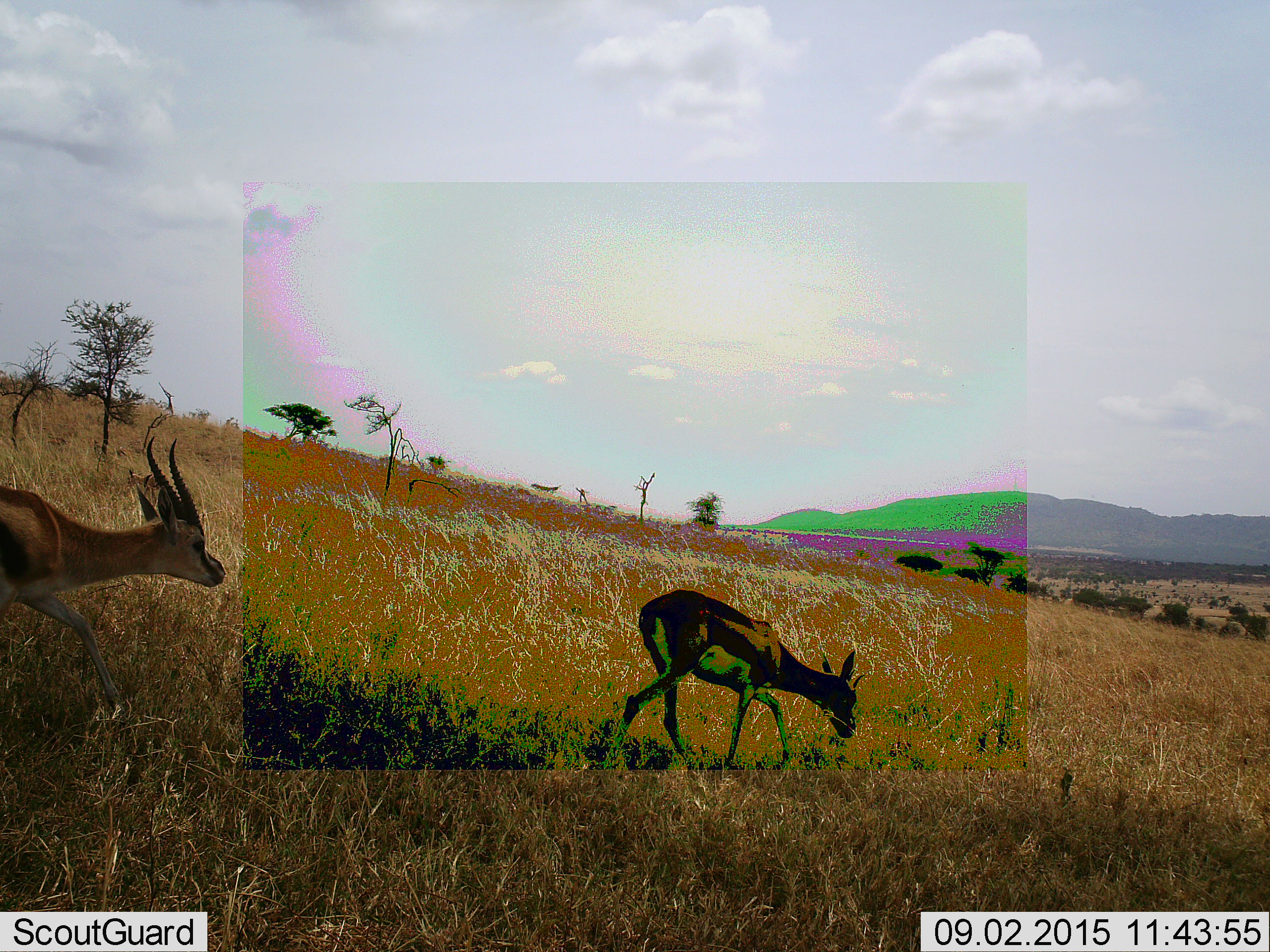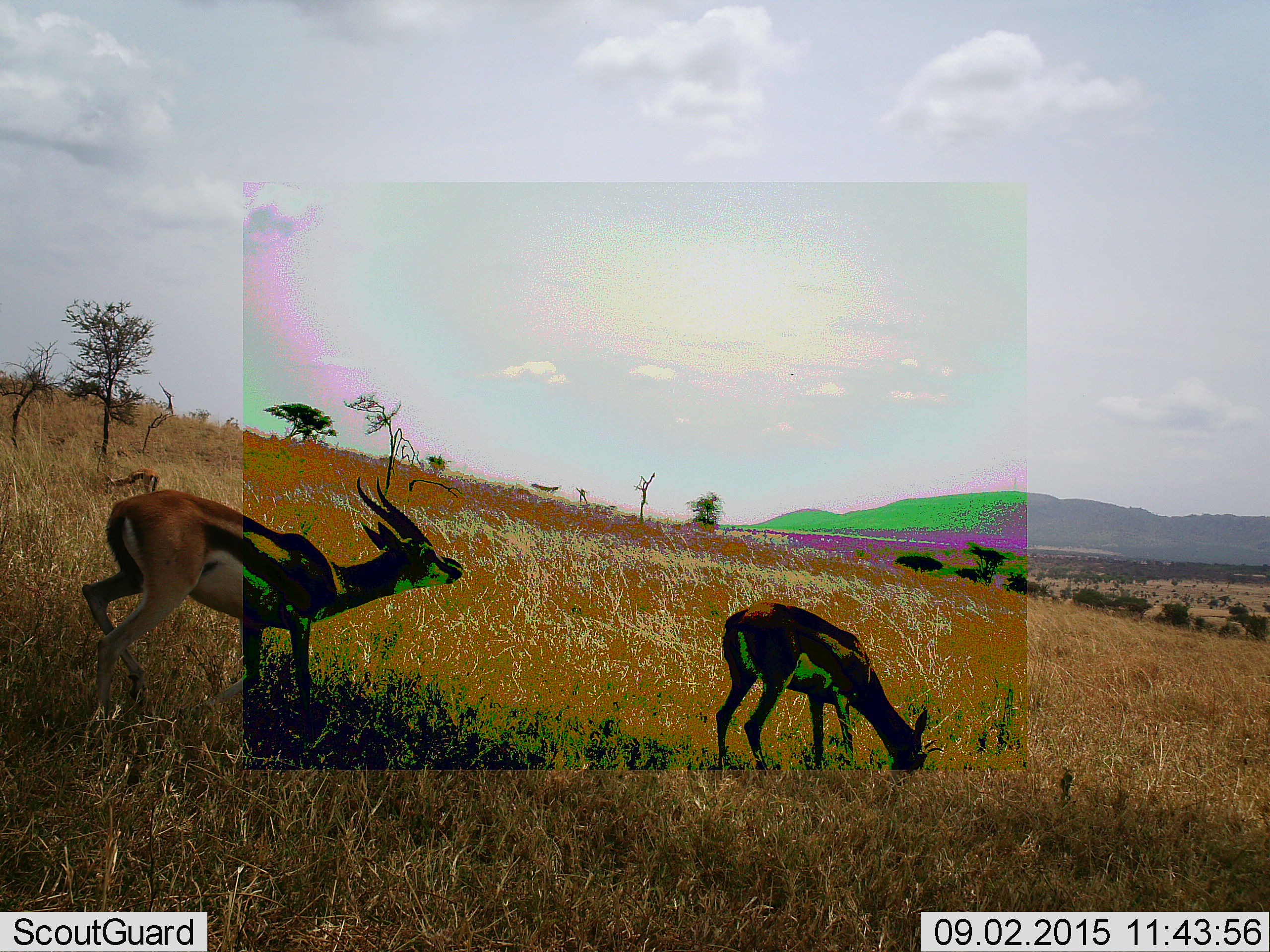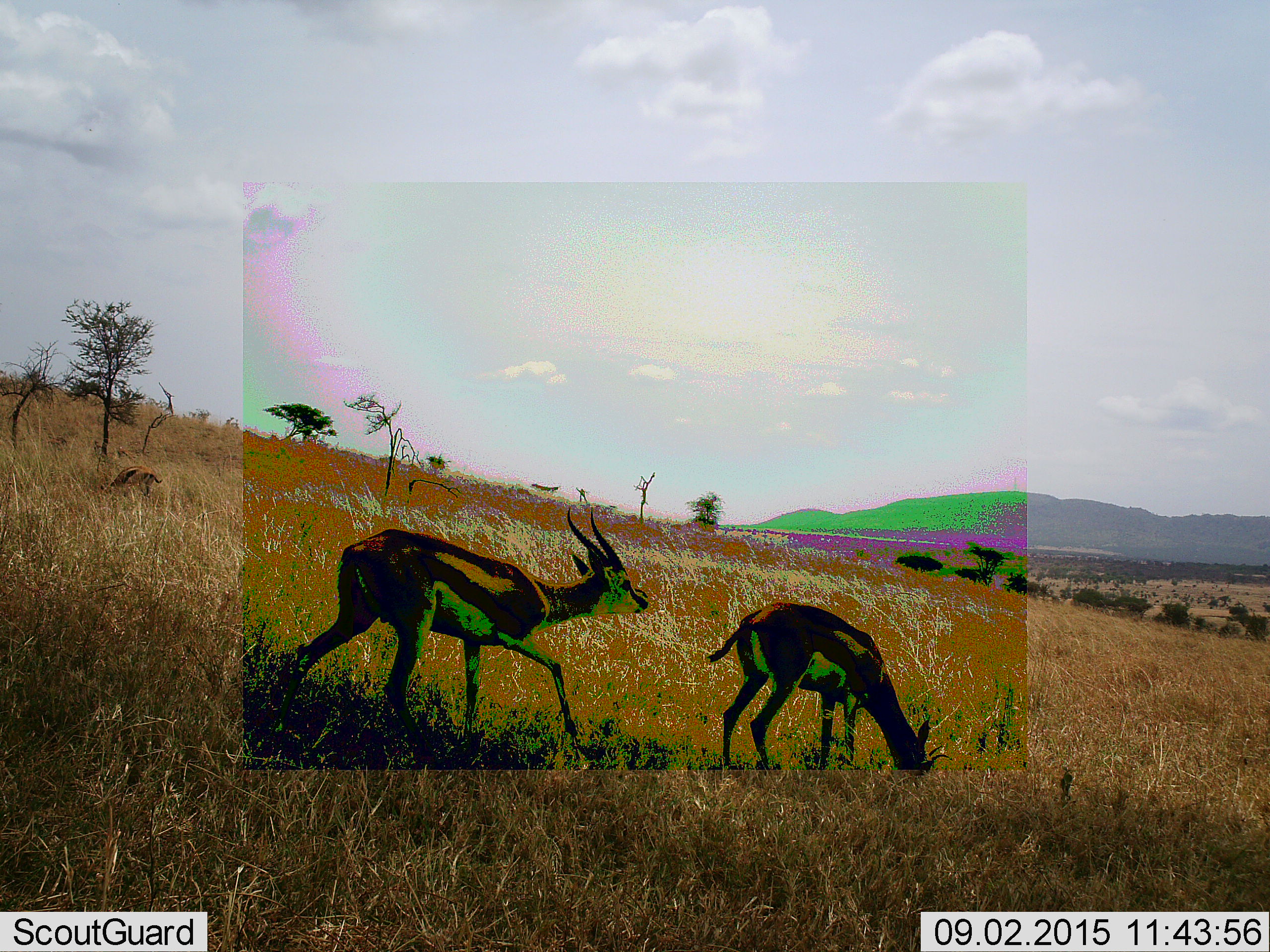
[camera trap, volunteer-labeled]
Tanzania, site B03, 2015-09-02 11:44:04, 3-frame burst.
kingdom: Animalia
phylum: Chordata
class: Mammalia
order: Artiodactyla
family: Bovidae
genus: Eudorcas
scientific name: Eudorcas thomsonii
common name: thomson's gazelle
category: gazellethomsons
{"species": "gazellethomsons (thomson's gazelle) (Eudorcas thomsonii)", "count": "2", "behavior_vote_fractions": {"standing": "14%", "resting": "7%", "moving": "71%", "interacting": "7%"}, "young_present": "21%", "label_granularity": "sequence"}